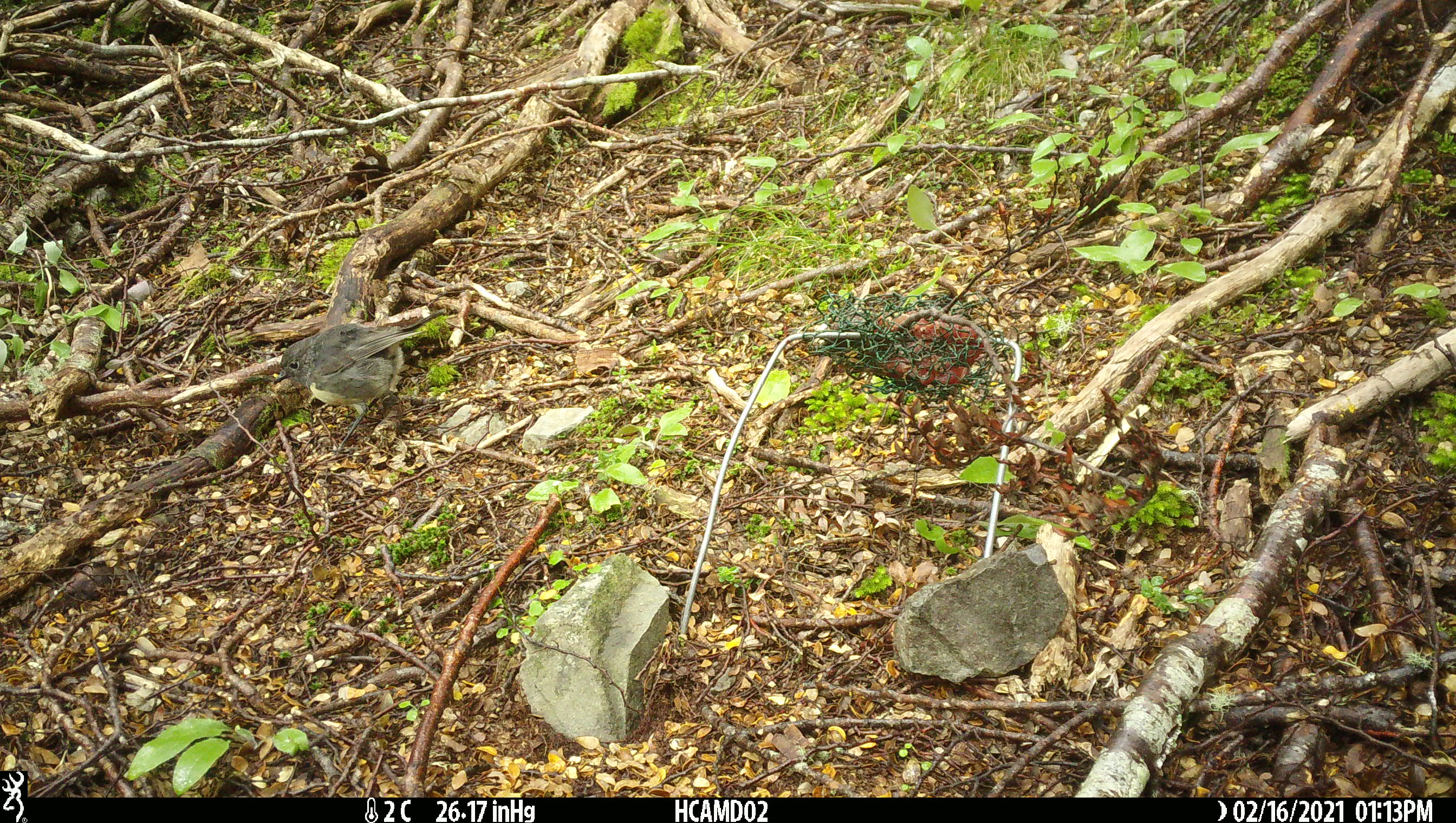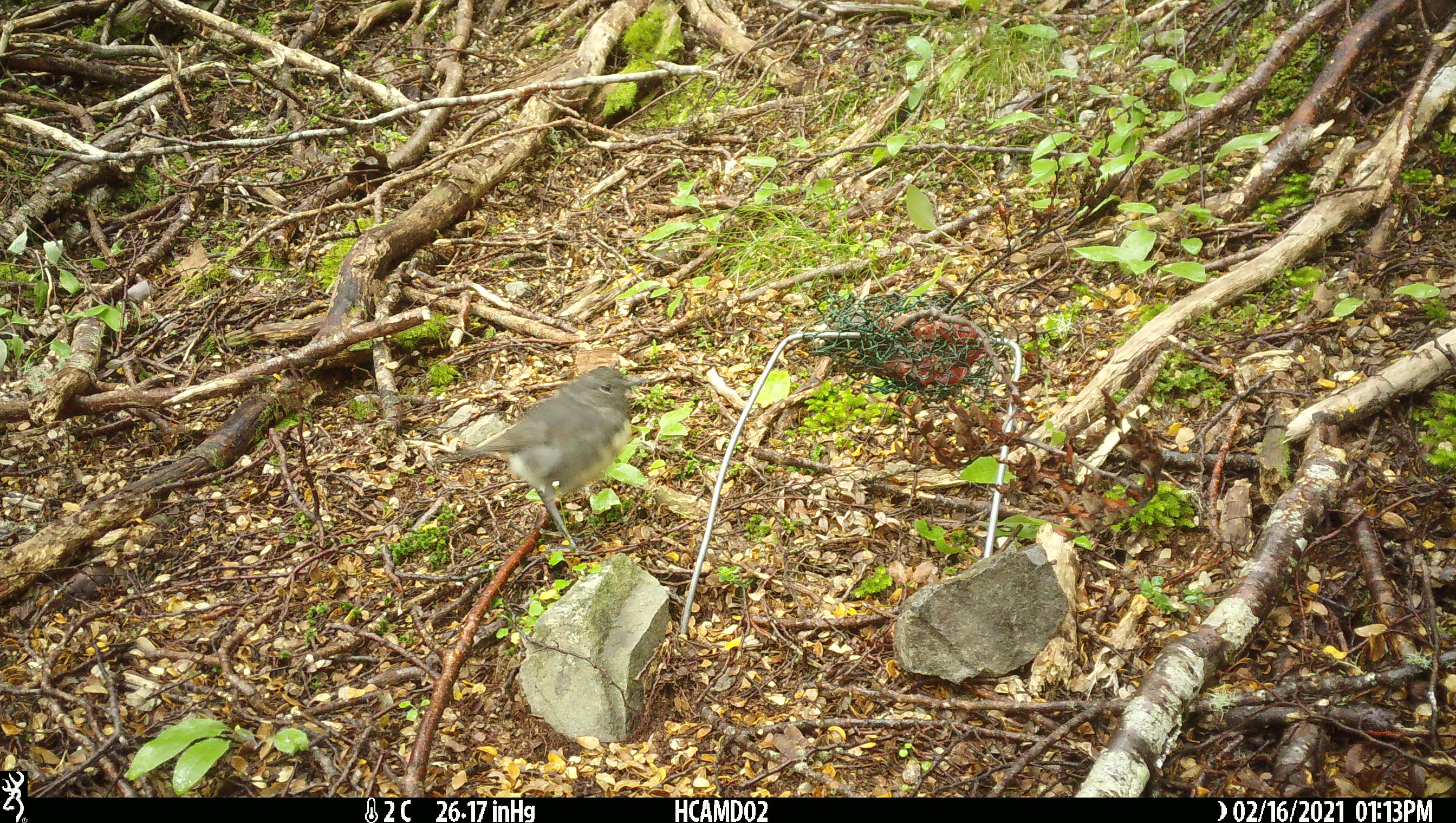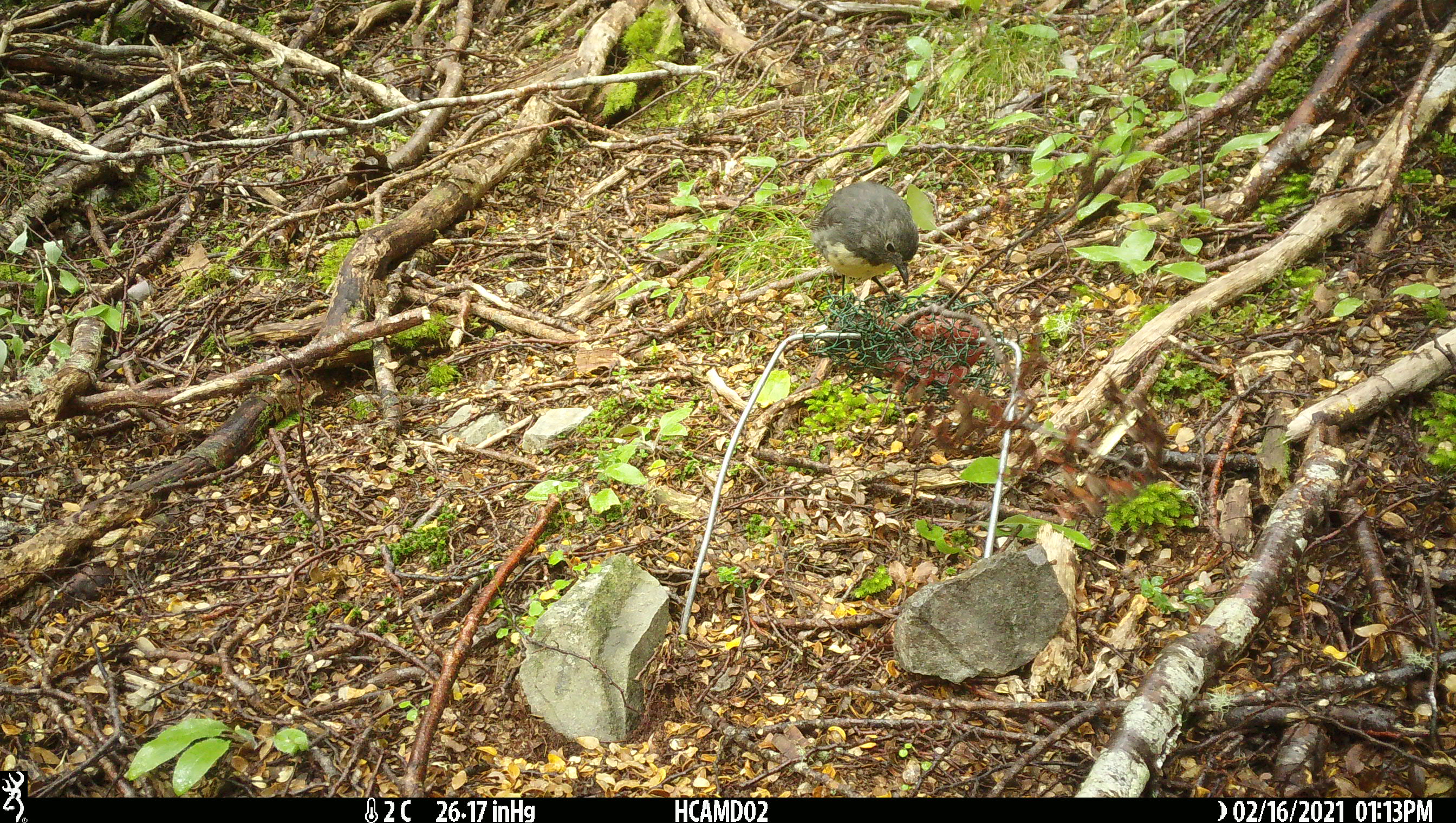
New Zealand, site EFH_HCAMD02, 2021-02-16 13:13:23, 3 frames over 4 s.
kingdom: Animalia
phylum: Chordata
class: Aves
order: Passeriformes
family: Petroicidae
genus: Petroica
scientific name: Petroica australis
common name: new zealand robin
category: robin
Robin (new zealand robin) (Petroica australis).